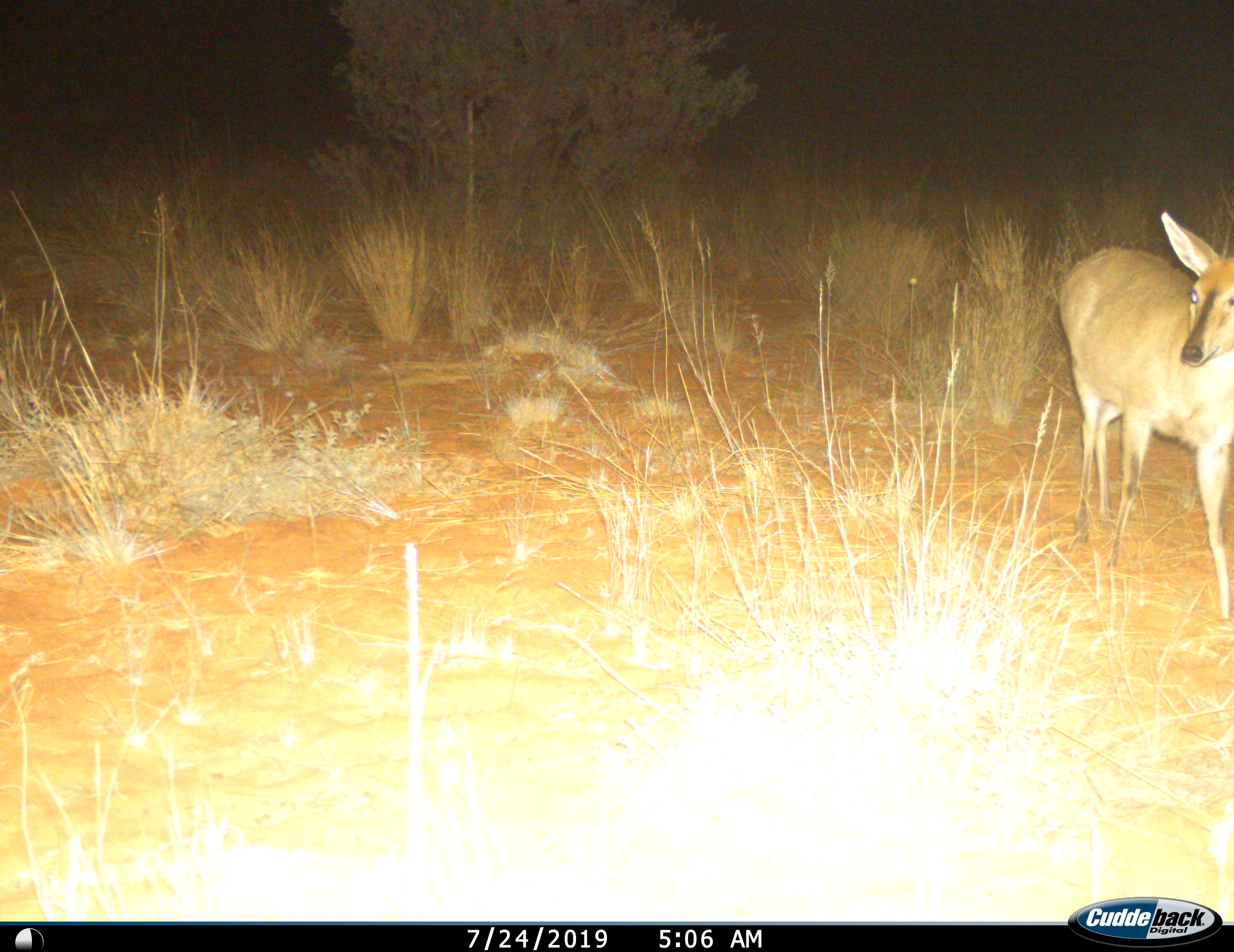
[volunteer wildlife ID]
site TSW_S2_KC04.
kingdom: Animalia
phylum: Chordata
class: Mammalia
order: Artiodactyla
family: Bovidae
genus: Sylvicapra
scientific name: Sylvicapra grimmia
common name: common duiker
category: duikercommongrey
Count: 1.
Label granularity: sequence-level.